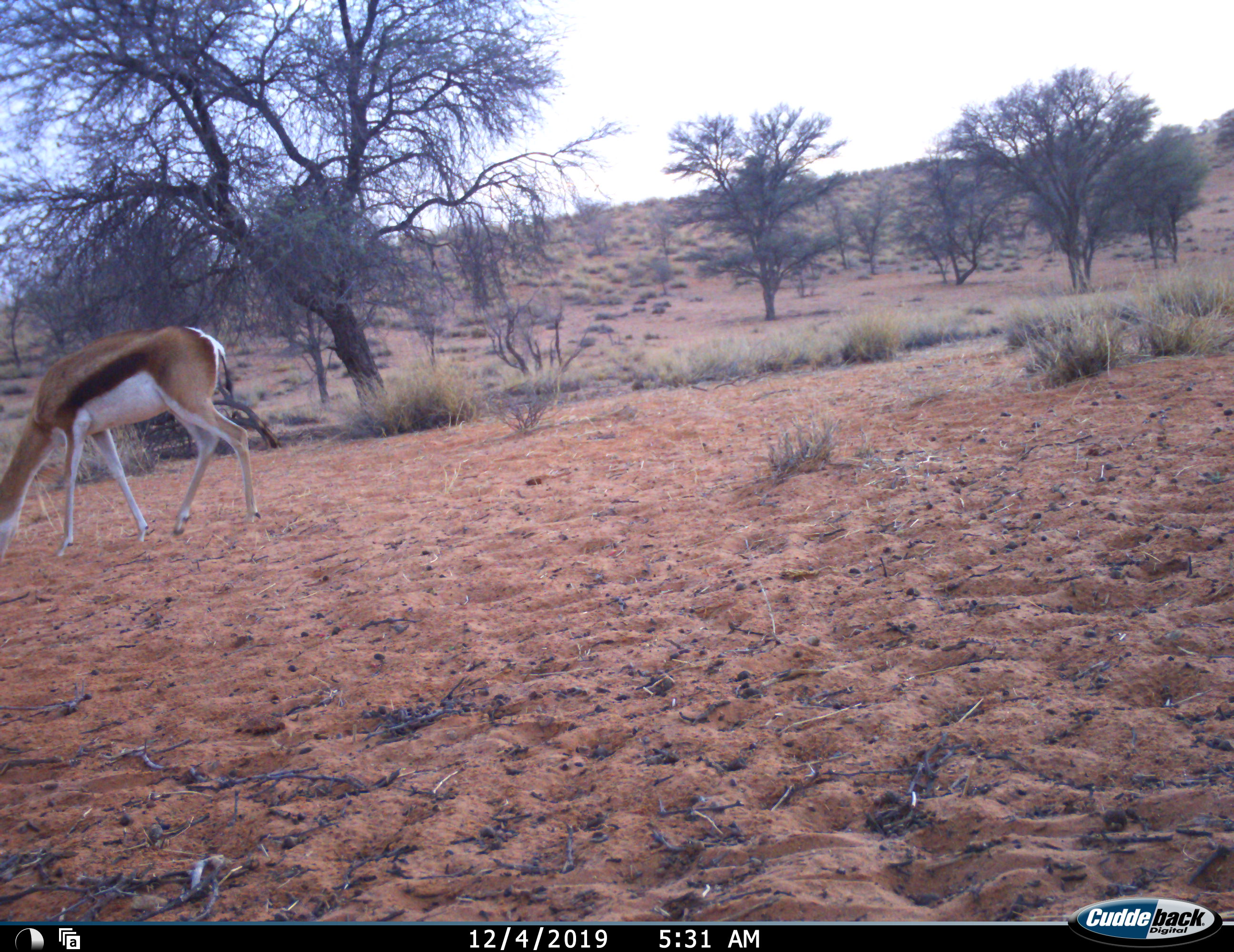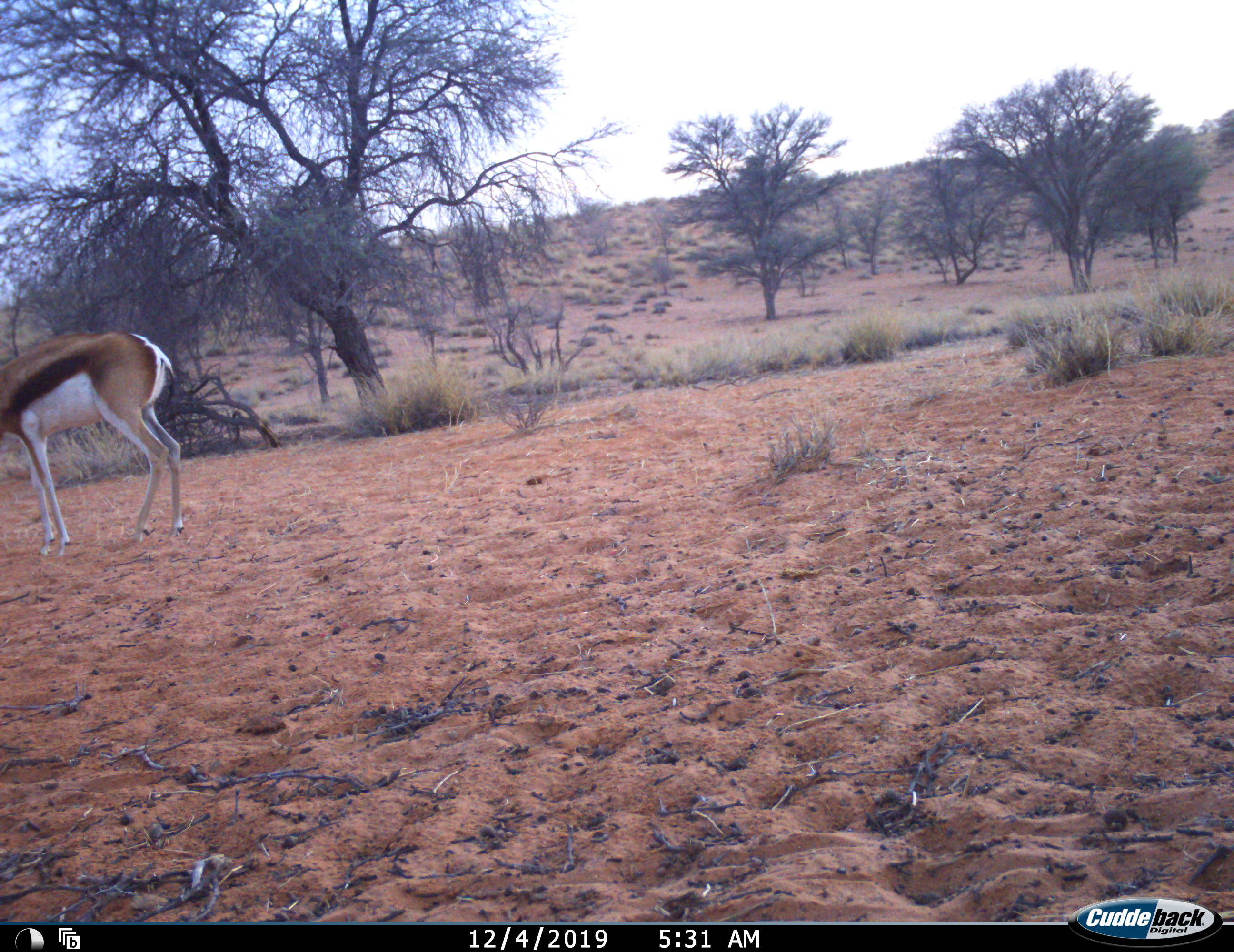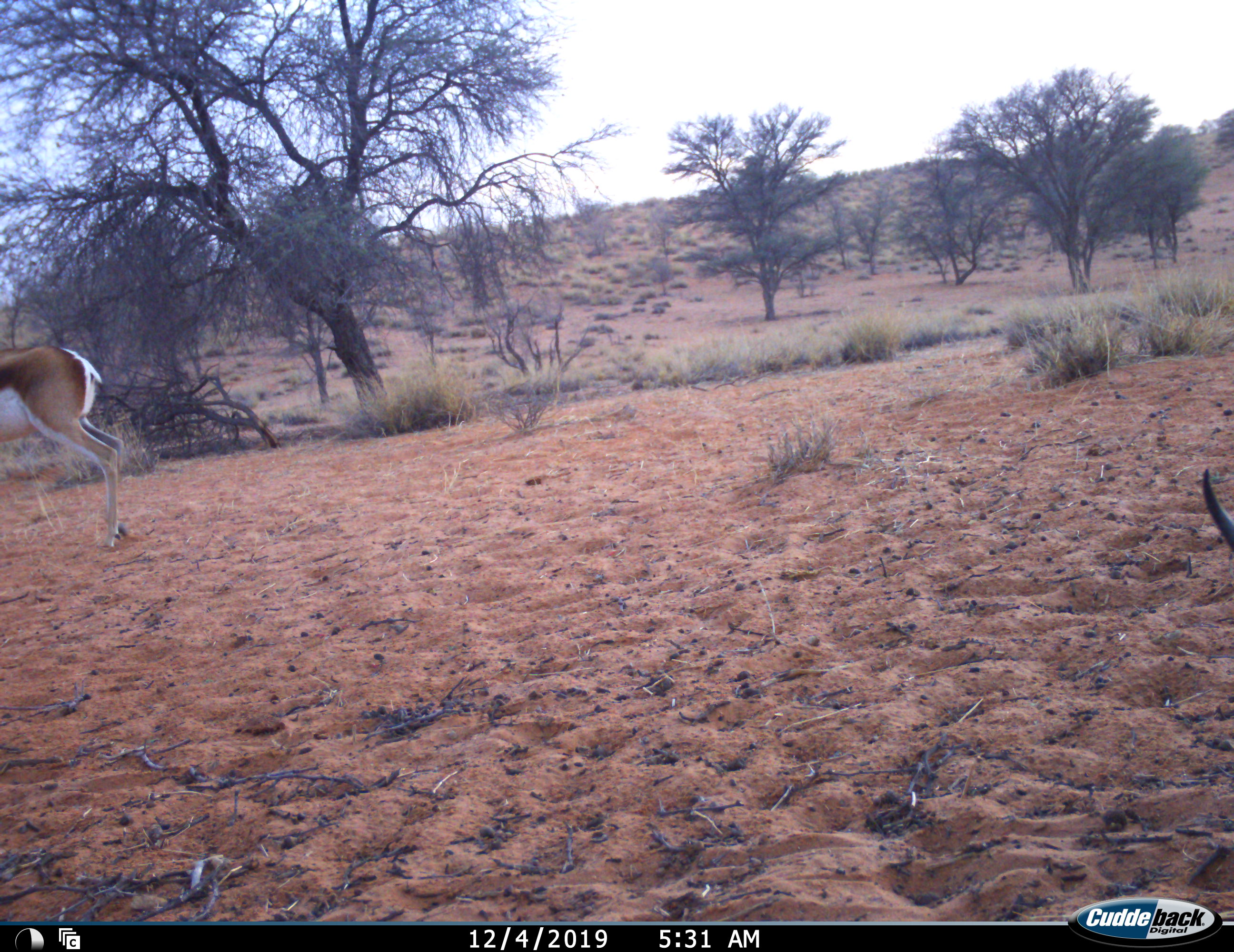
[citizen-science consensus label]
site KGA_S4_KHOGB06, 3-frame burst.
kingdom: Animalia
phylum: Chordata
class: Mammalia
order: Artiodactyla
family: Bovidae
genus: Antidorcas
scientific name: Antidorcas marsupialis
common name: springbok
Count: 2.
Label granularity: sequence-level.